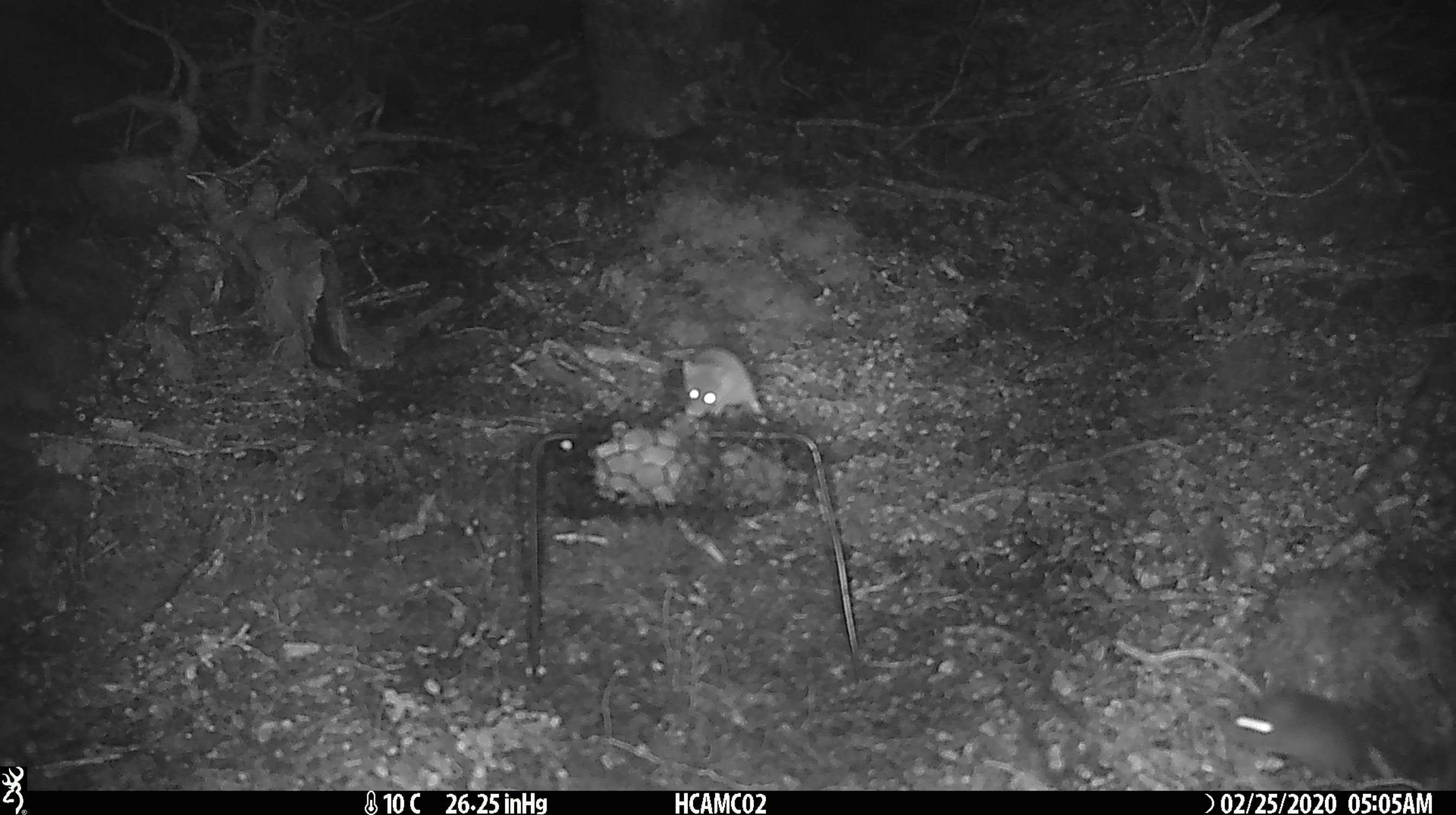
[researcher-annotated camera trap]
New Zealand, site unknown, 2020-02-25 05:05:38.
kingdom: Animalia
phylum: Chordata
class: Mammalia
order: Rodentia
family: Muridae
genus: Mus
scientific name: Mus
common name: mouse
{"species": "mouse (Mus)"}